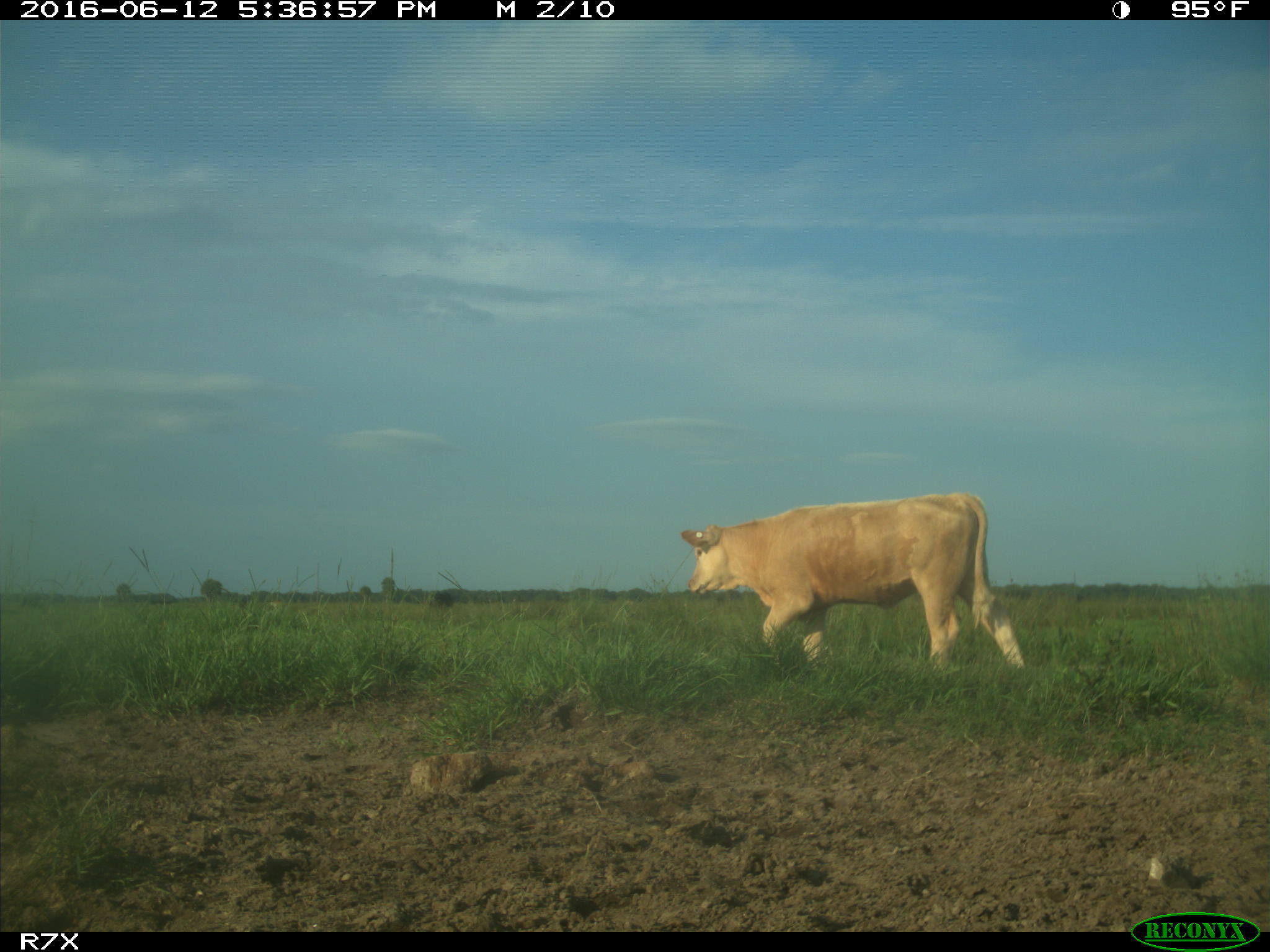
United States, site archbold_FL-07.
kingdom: Animalia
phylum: Chordata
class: Mammalia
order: Artiodactyla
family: Bovidae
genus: Bos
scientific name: Bos taurus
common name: domestic cow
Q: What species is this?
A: Bos taurus (domestic cow).